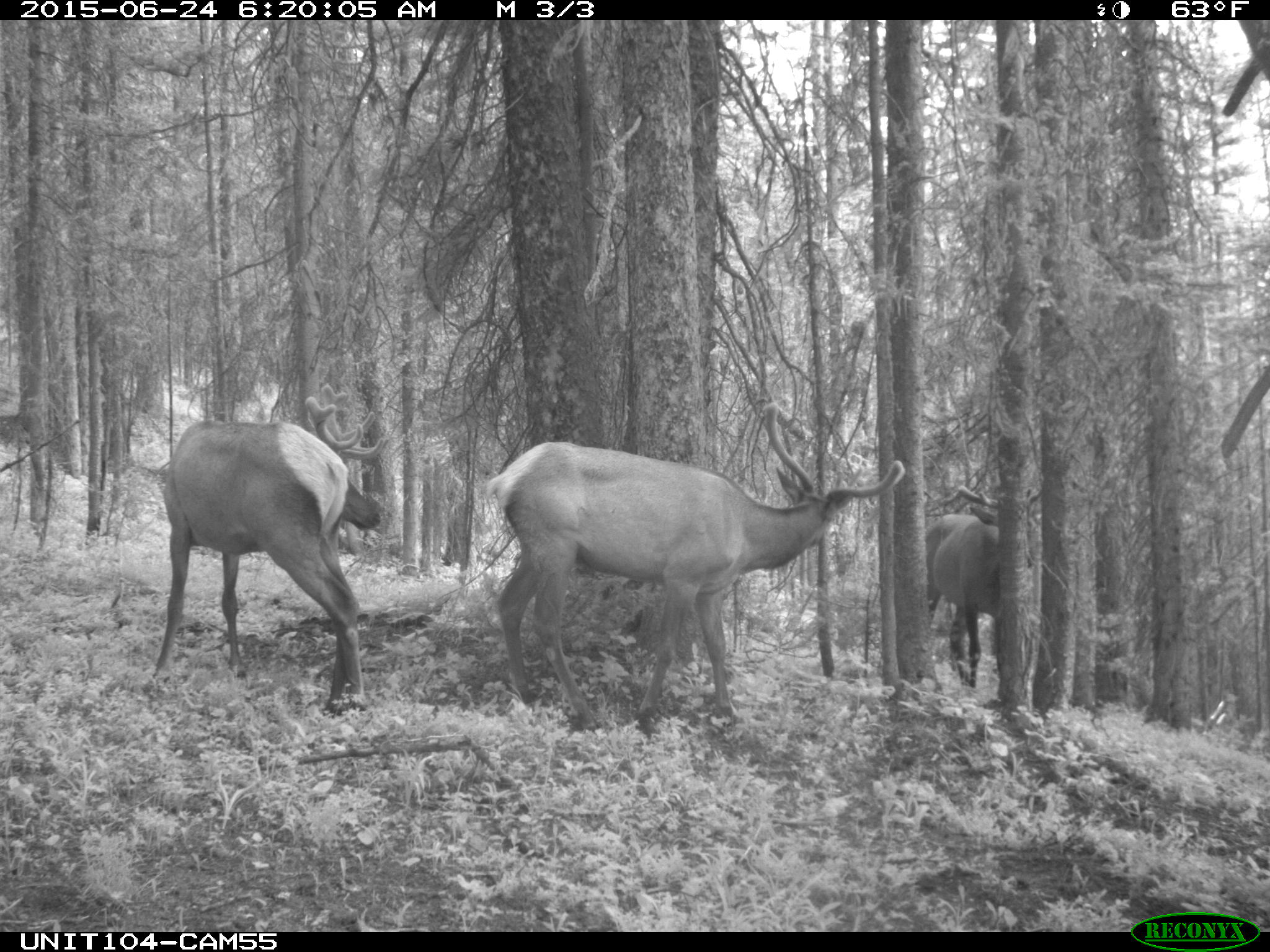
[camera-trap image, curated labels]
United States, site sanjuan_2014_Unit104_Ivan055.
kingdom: Animalia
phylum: Chordata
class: Mammalia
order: Artiodactyla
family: Cervidae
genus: Cervus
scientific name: Cervus elaphus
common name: red deer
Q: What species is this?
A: Cervus elaphus (red deer).